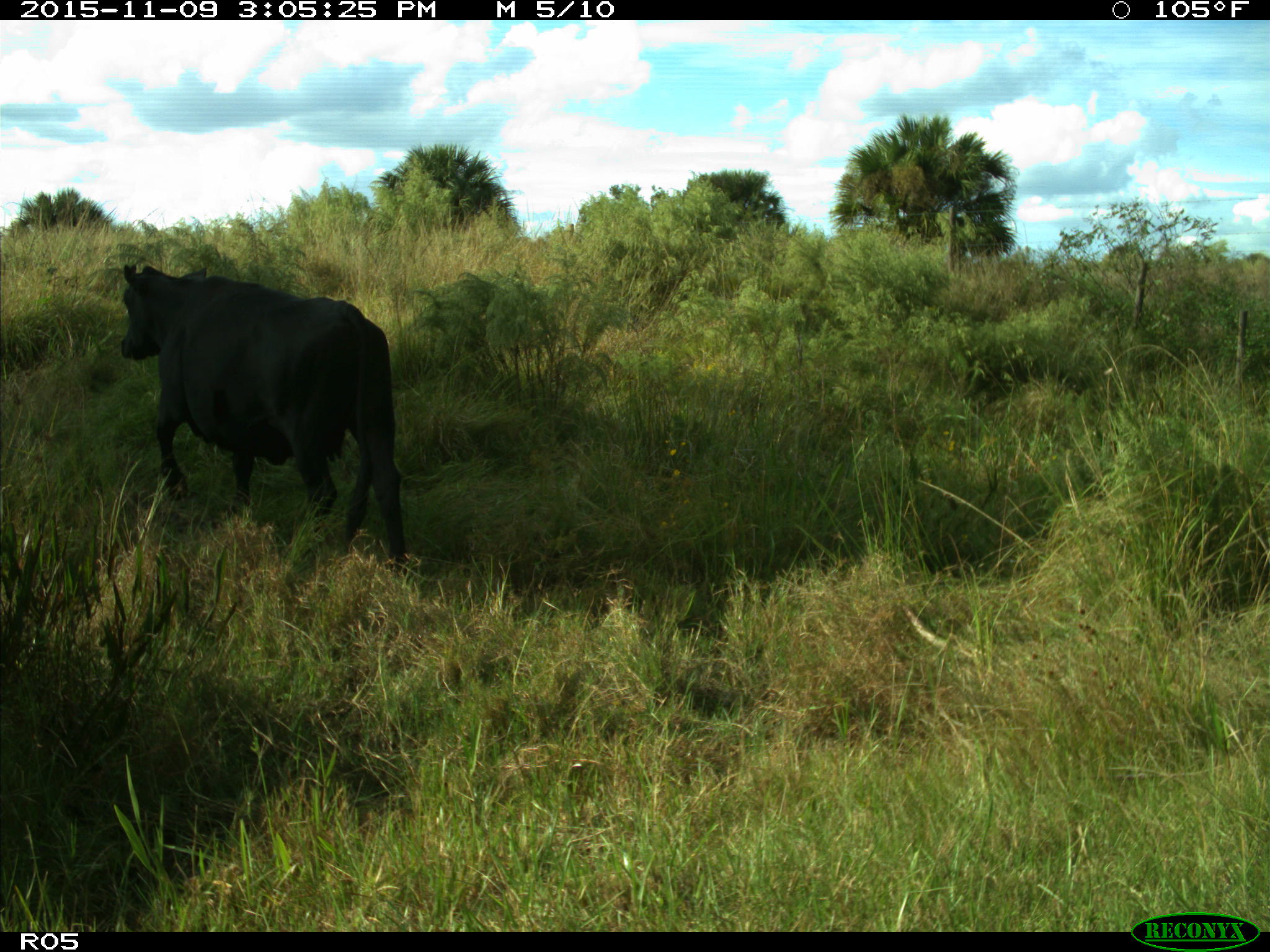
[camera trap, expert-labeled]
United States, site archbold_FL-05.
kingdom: Animalia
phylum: Chordata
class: Mammalia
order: Artiodactyla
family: Bovidae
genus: Bos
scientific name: Bos taurus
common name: domestic cow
Bos taurus (domestic cow).